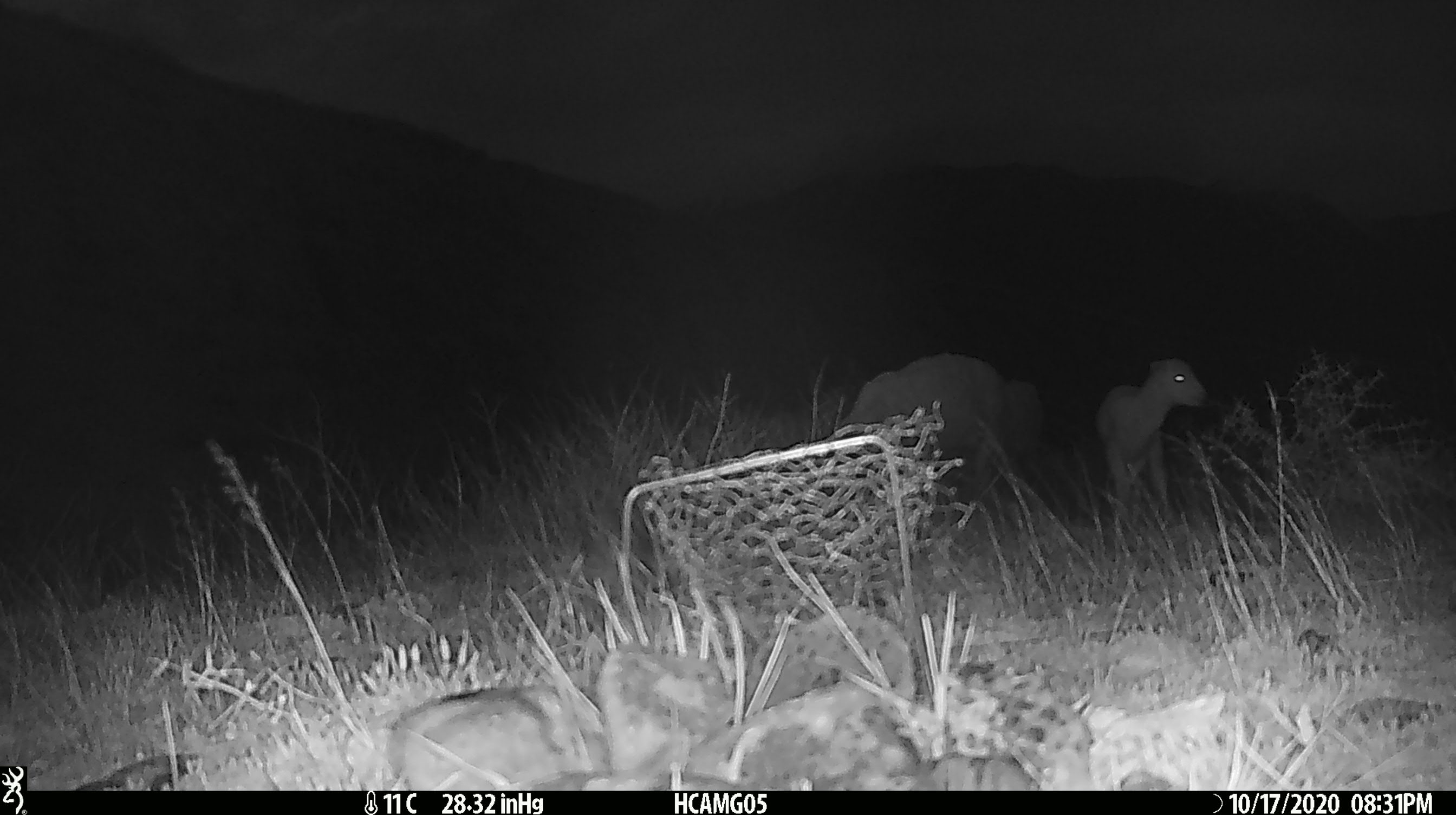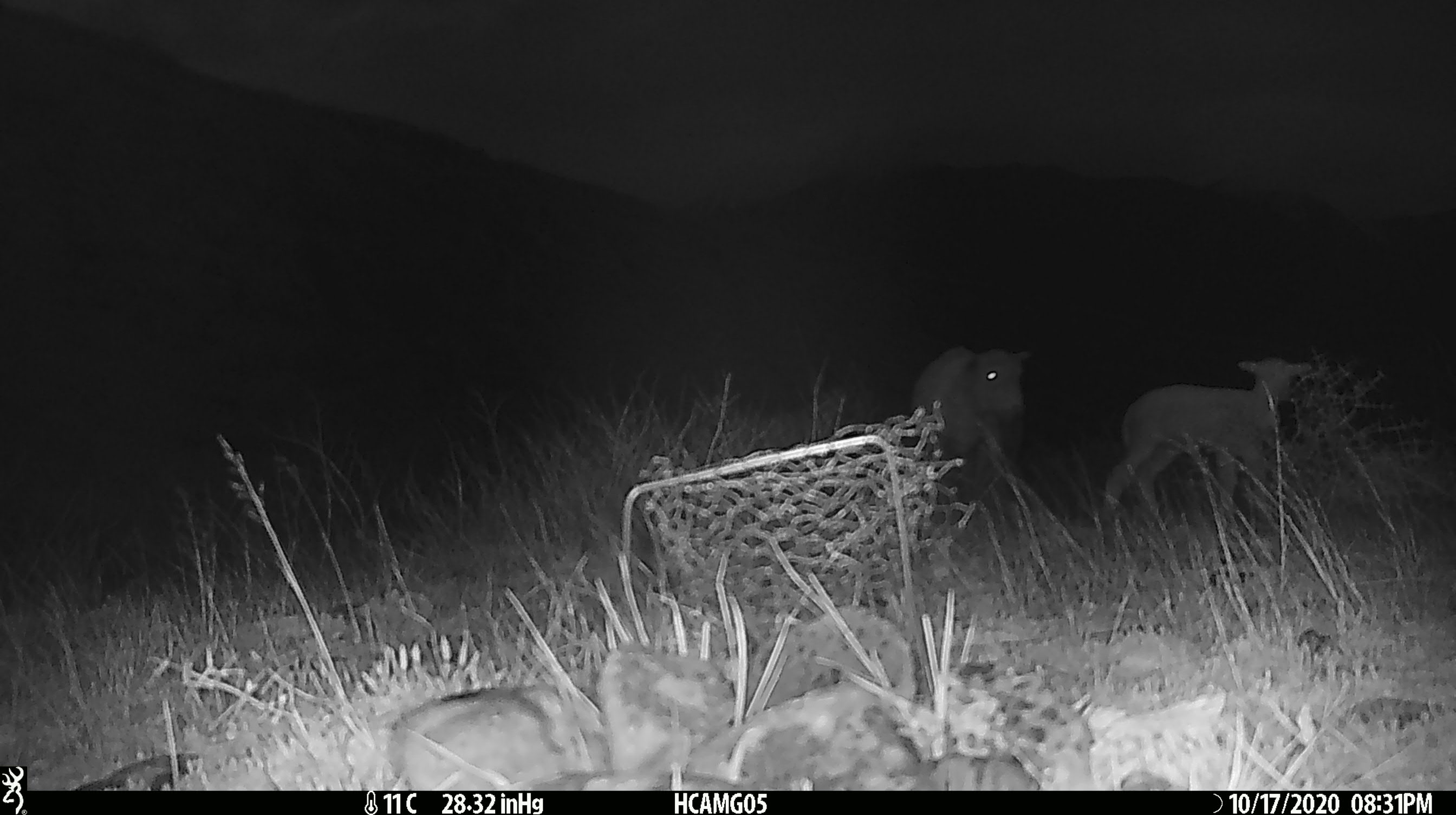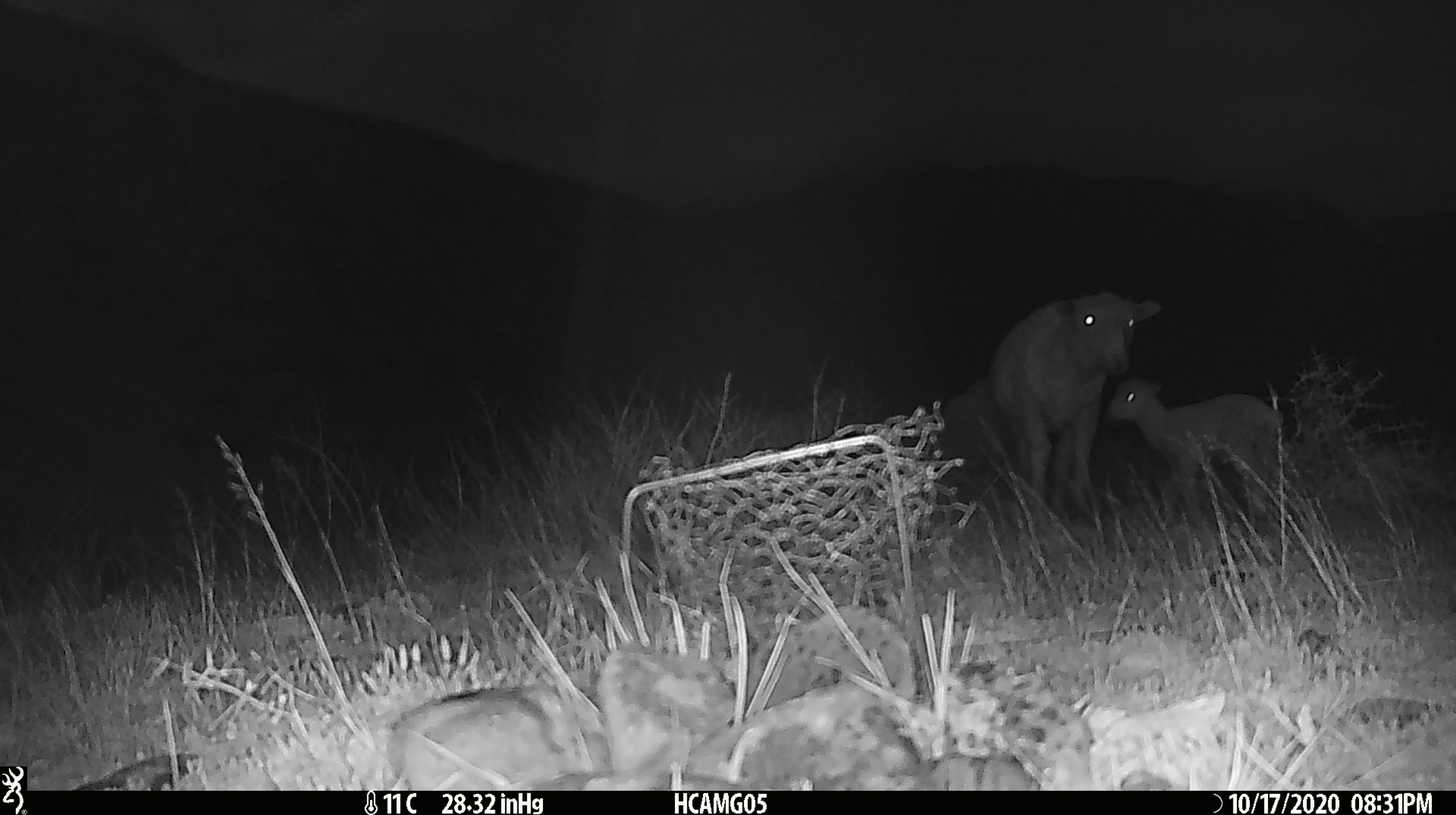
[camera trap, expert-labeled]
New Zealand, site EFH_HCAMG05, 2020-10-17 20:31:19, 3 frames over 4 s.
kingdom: Animalia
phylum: Chordata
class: Mammalia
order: Artiodactyla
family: Bovidae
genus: Ovis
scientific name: Ovis aries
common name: domestic sheep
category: sheep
Sheep (domestic sheep) (Ovis aries).